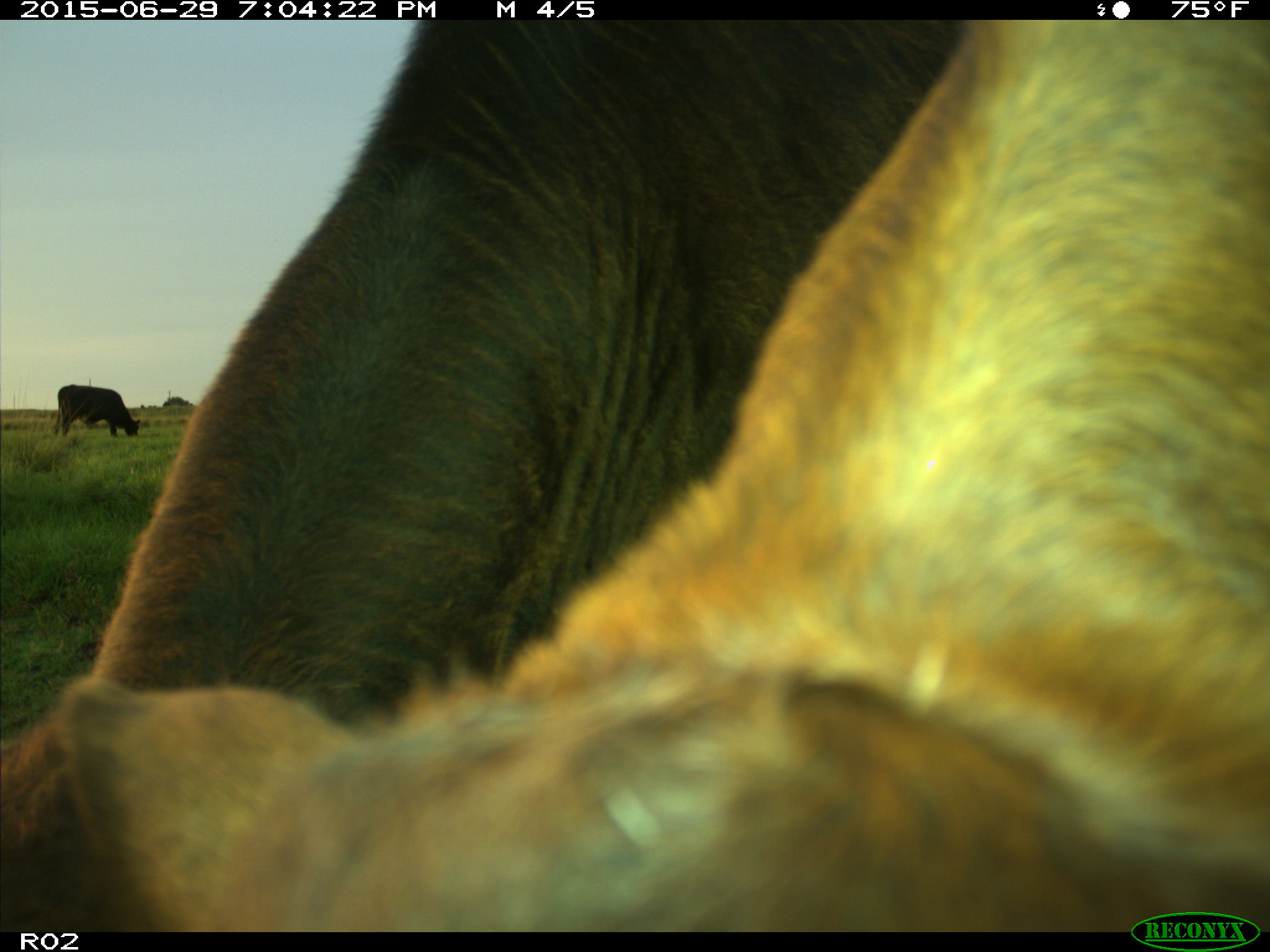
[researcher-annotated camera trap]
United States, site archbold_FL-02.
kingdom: Animalia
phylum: Chordata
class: Mammalia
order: Artiodactyla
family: Bovidae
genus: Bos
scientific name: Bos taurus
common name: domestic cow